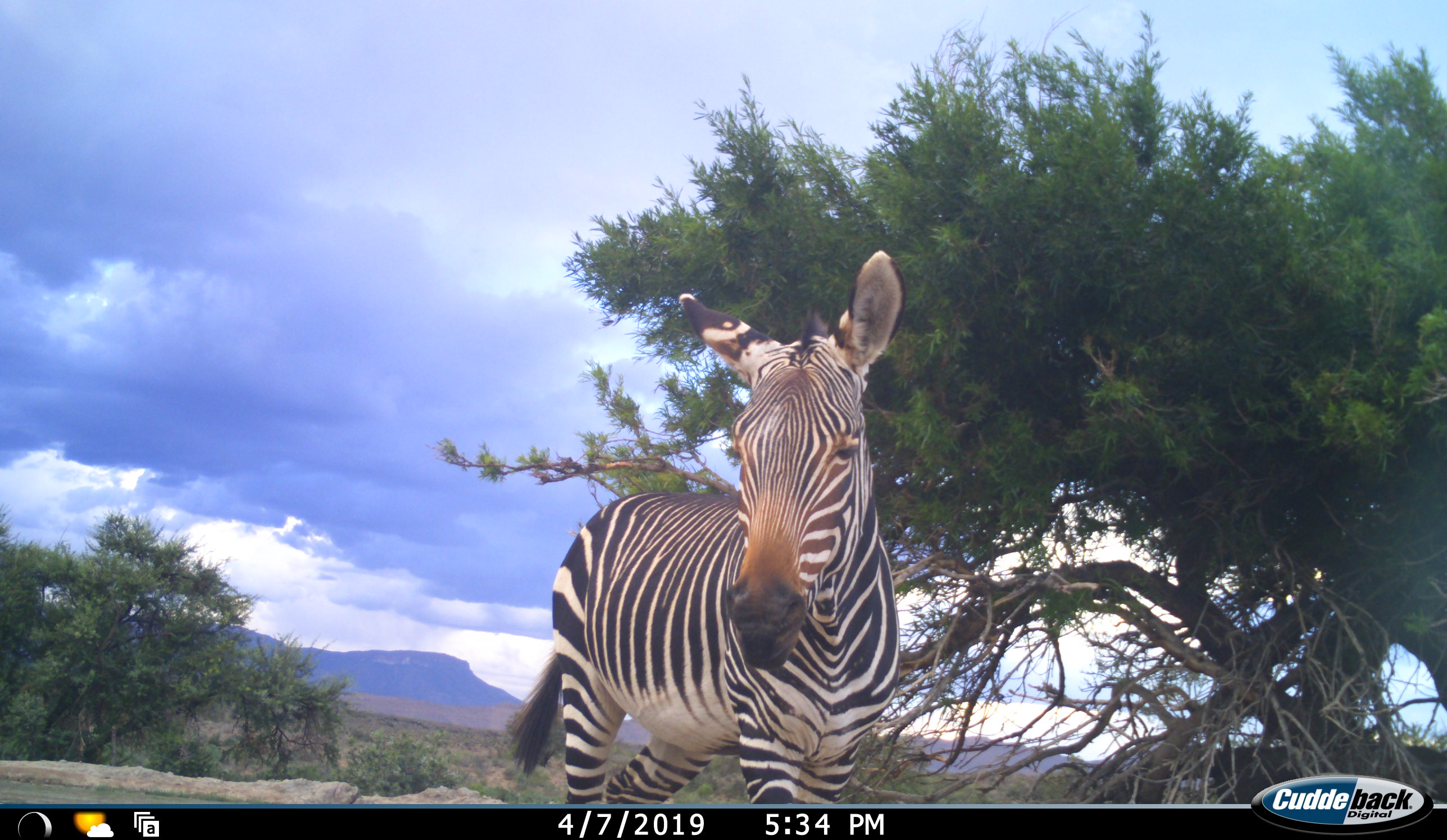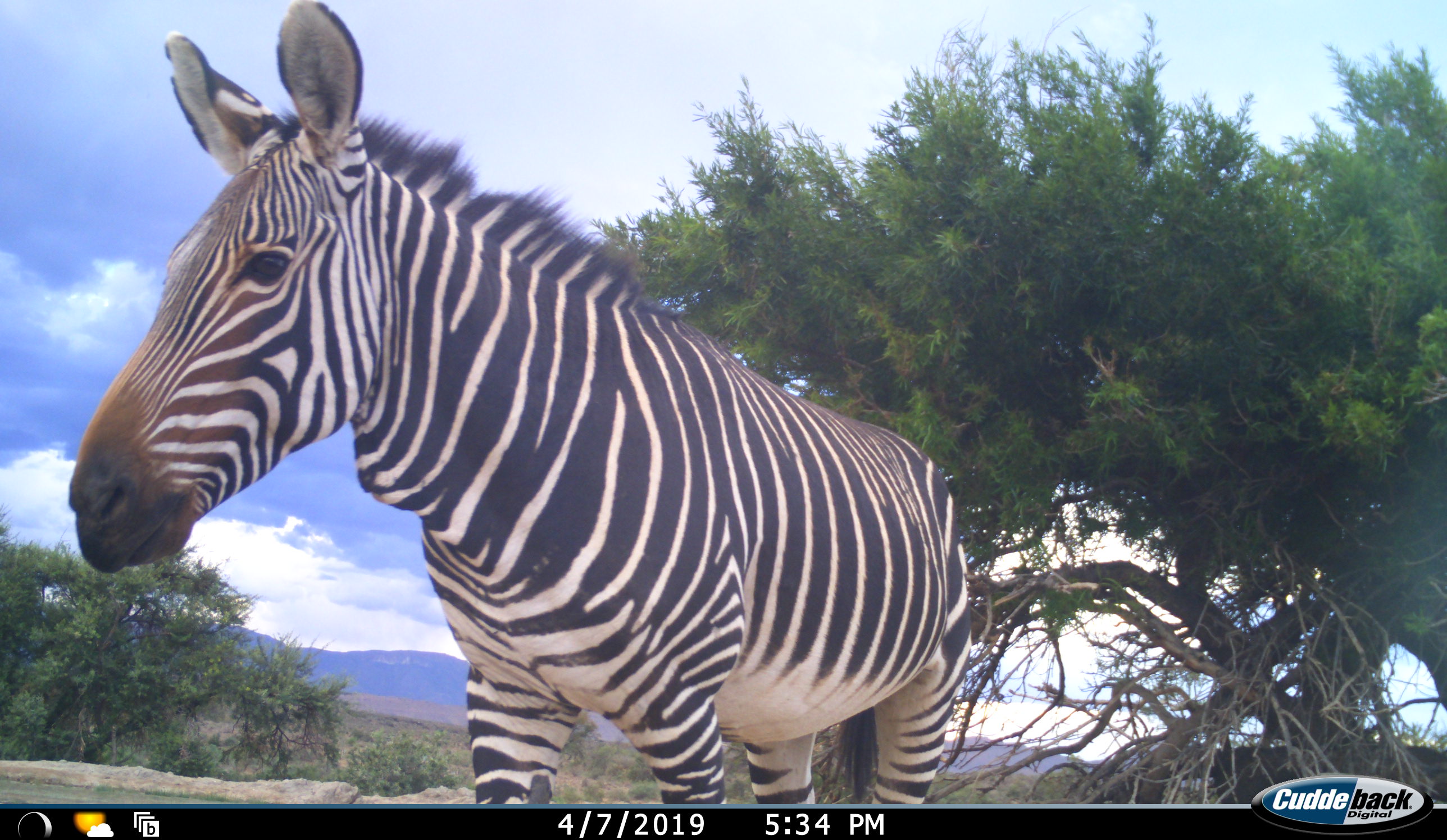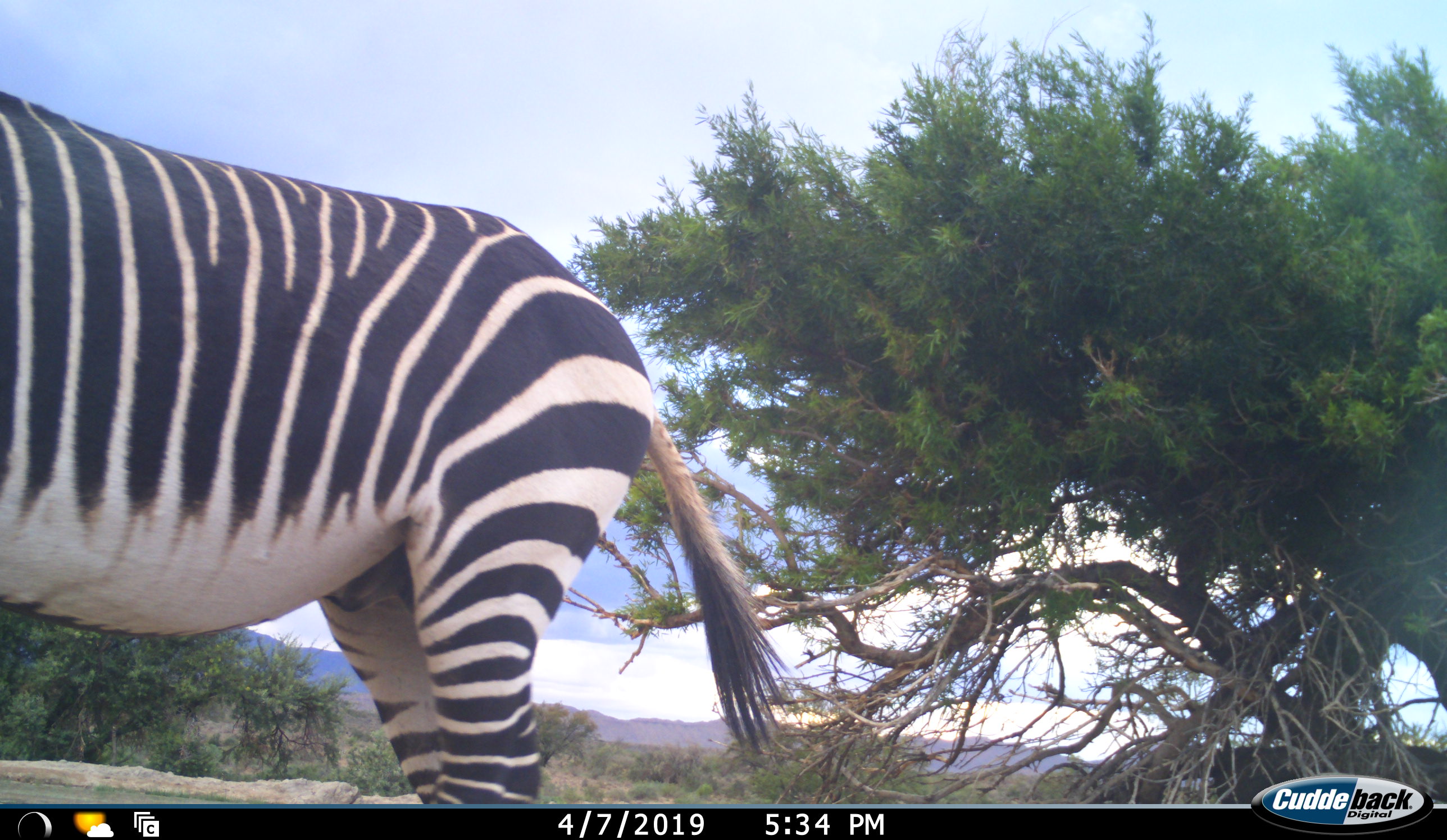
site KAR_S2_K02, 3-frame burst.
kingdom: Animalia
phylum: Chordata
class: Mammalia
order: Perissodactyla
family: Equidae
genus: Equus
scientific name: Equus zebra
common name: mountain zebra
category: zebramountain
Zebramountain (mountain zebra) (Equus zebra), count 1. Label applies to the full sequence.